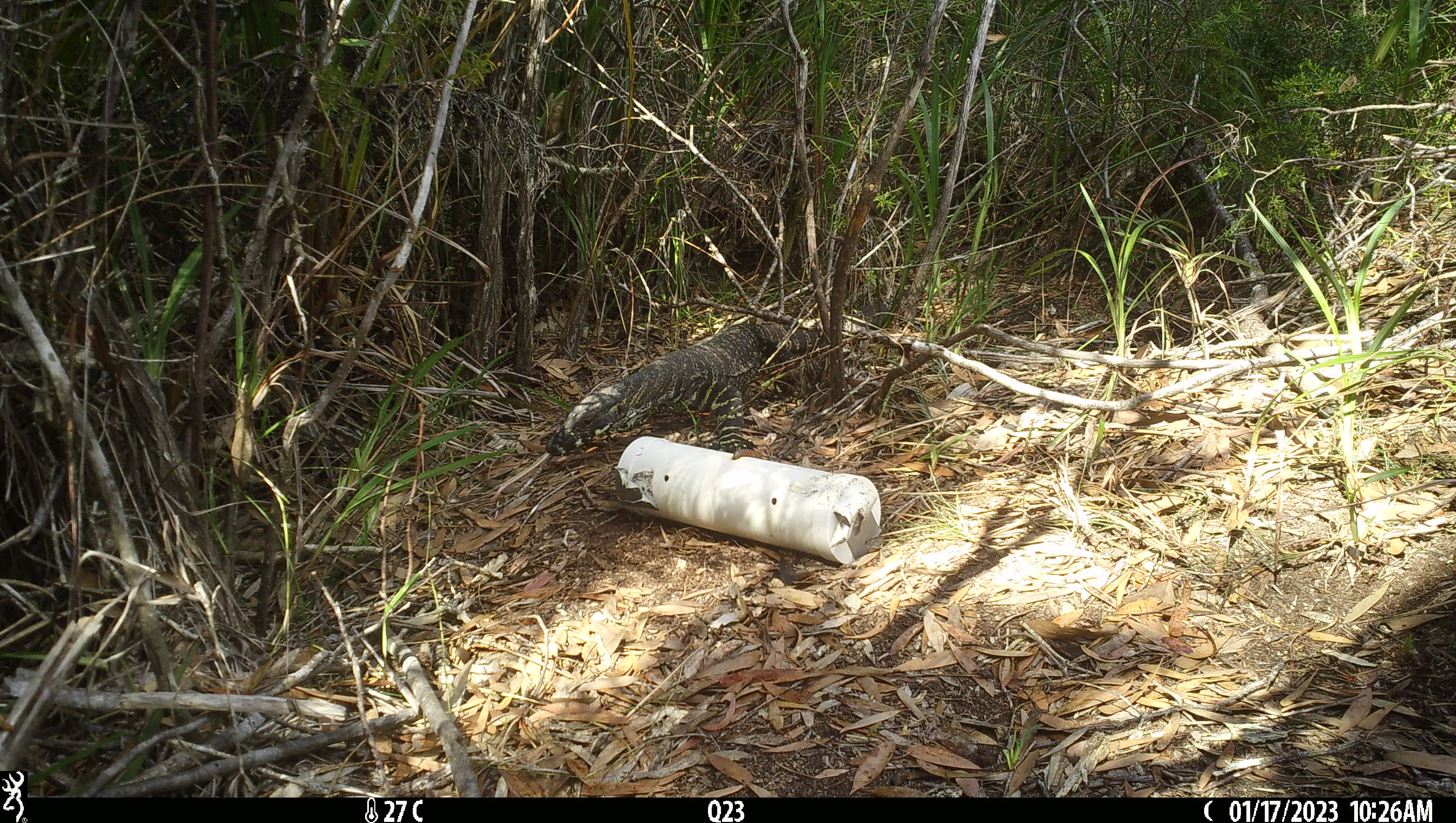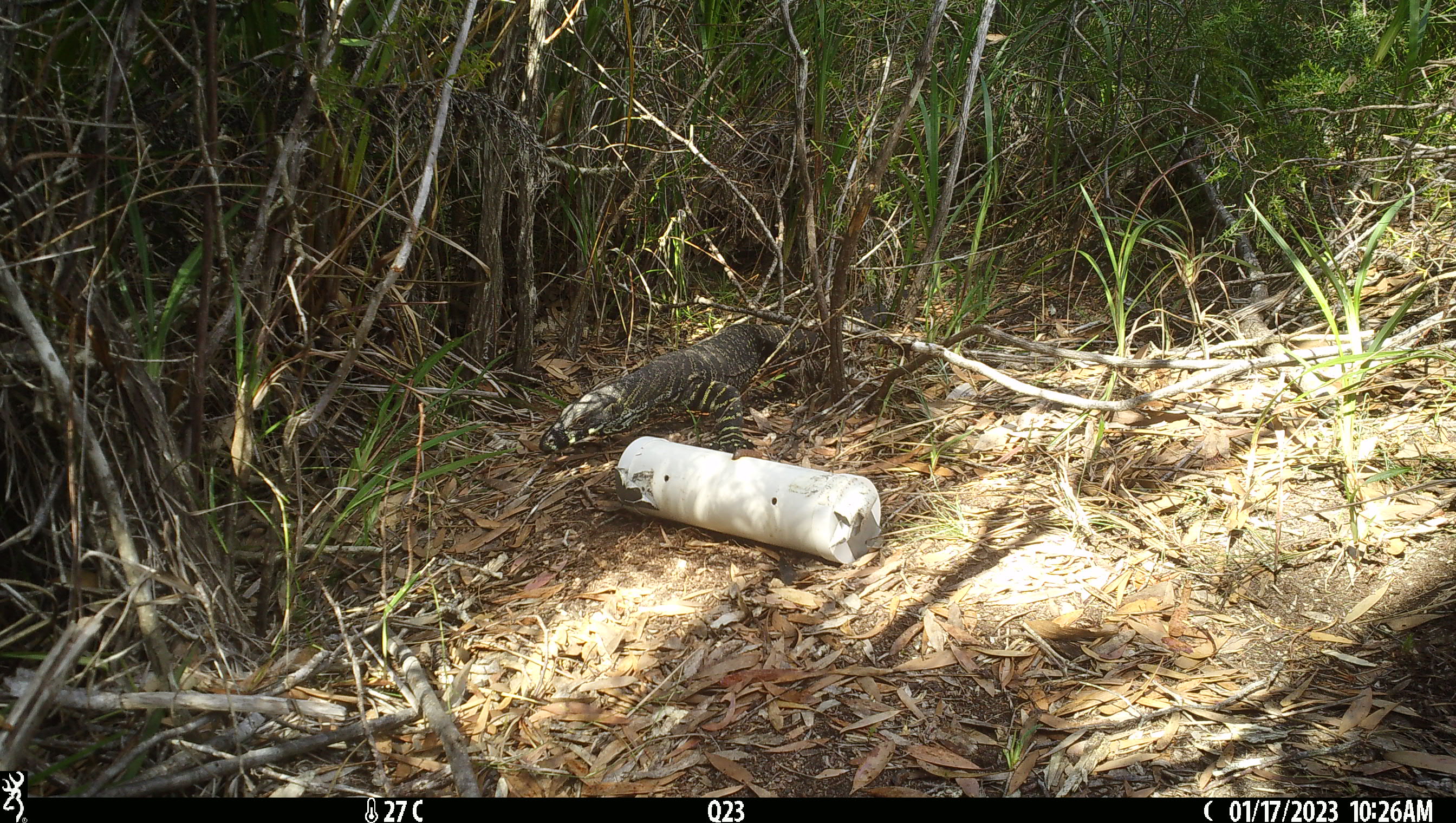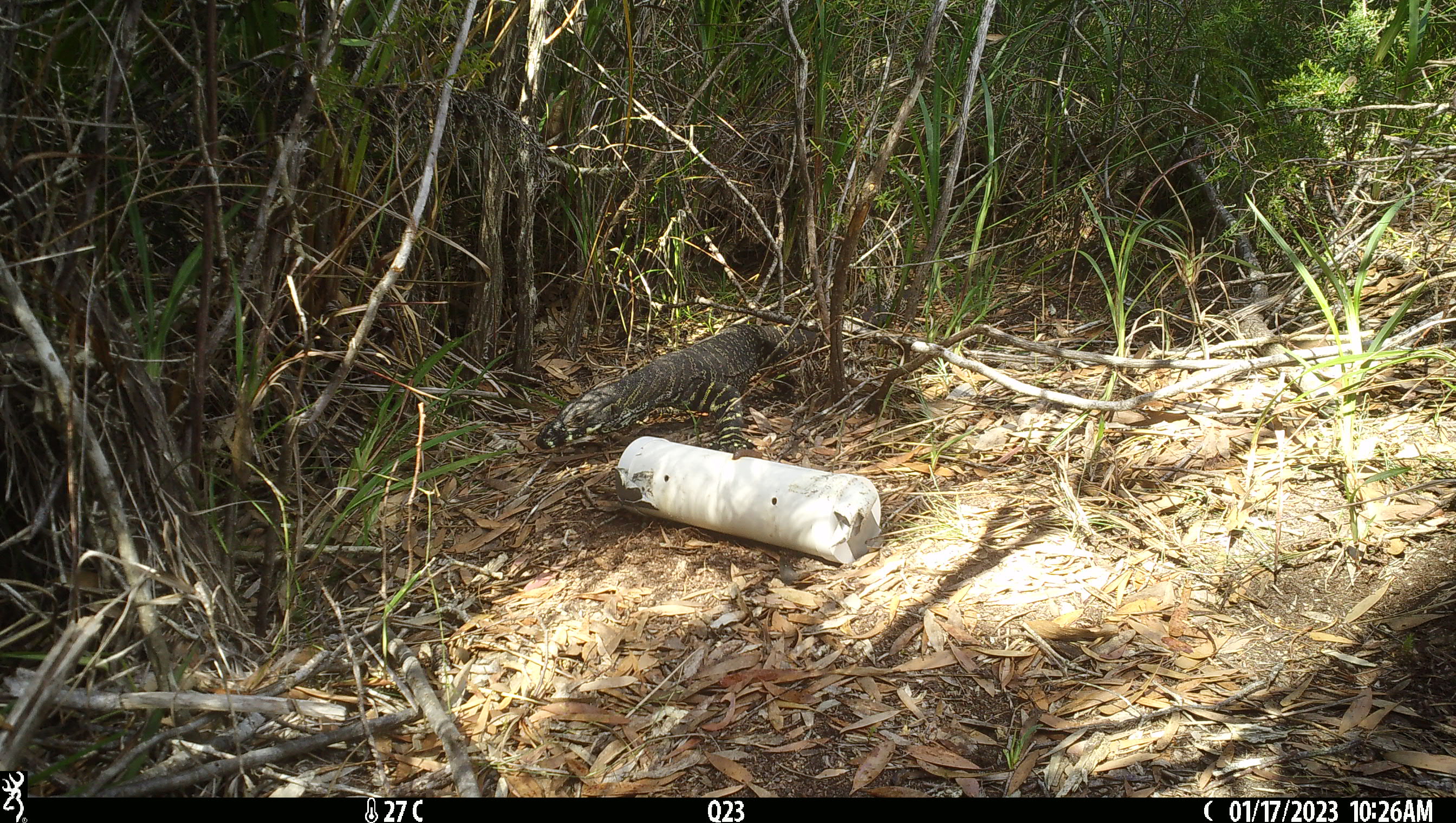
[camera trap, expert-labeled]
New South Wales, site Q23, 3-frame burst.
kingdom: Animalia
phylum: Chordata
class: Reptilia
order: Squamata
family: Varanidae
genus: Varanus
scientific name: Varanus varius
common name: lace monitor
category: goanna